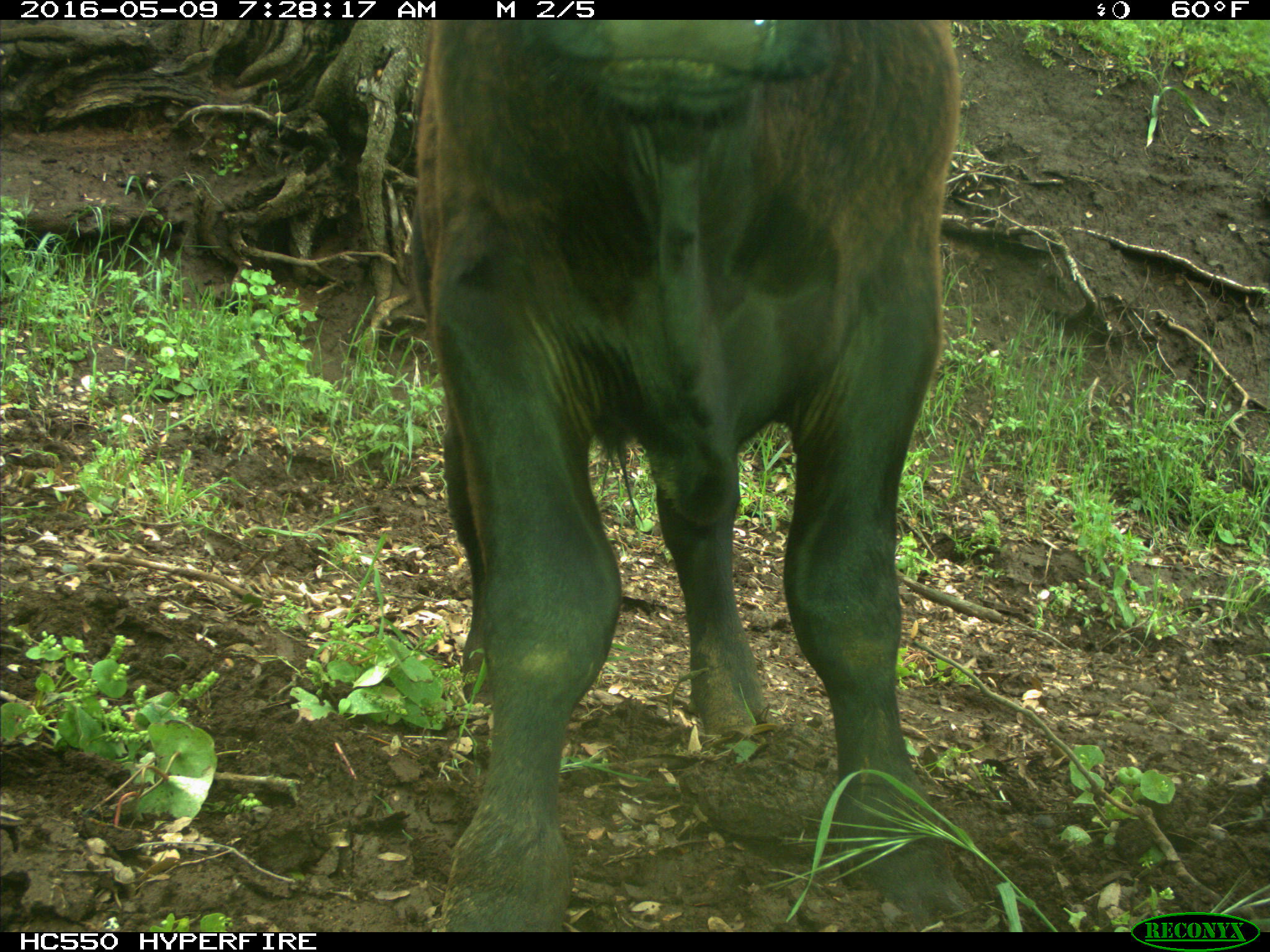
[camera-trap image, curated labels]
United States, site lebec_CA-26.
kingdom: Animalia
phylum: Chordata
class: Mammalia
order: Artiodactyla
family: Bovidae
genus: Bos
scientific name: Bos taurus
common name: domestic cow